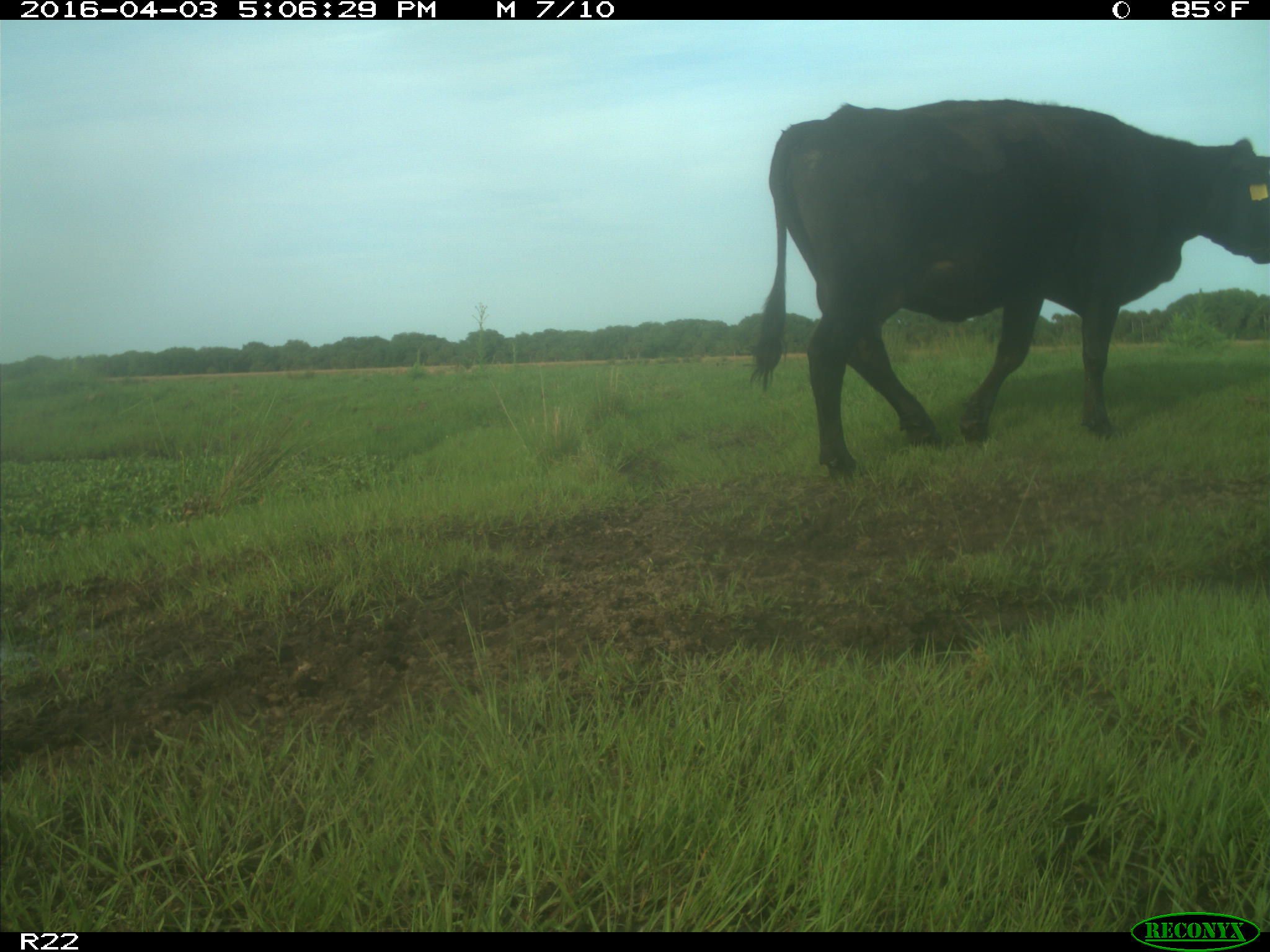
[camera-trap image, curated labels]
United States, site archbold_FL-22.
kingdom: Animalia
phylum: Chordata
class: Mammalia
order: Artiodactyla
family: Bovidae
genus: Bos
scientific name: Bos taurus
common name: domestic cow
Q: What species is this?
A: Bos taurus (domestic cow).